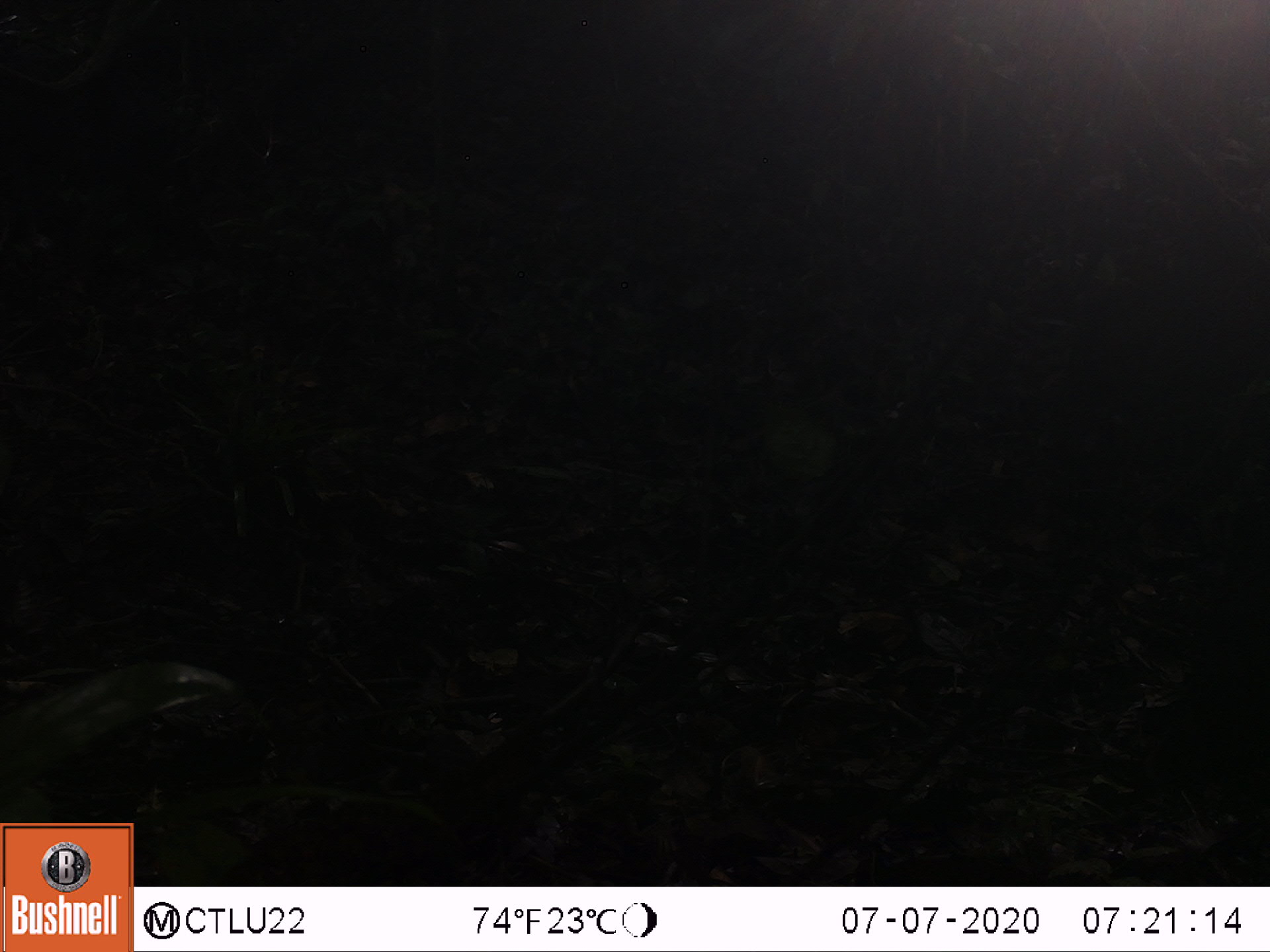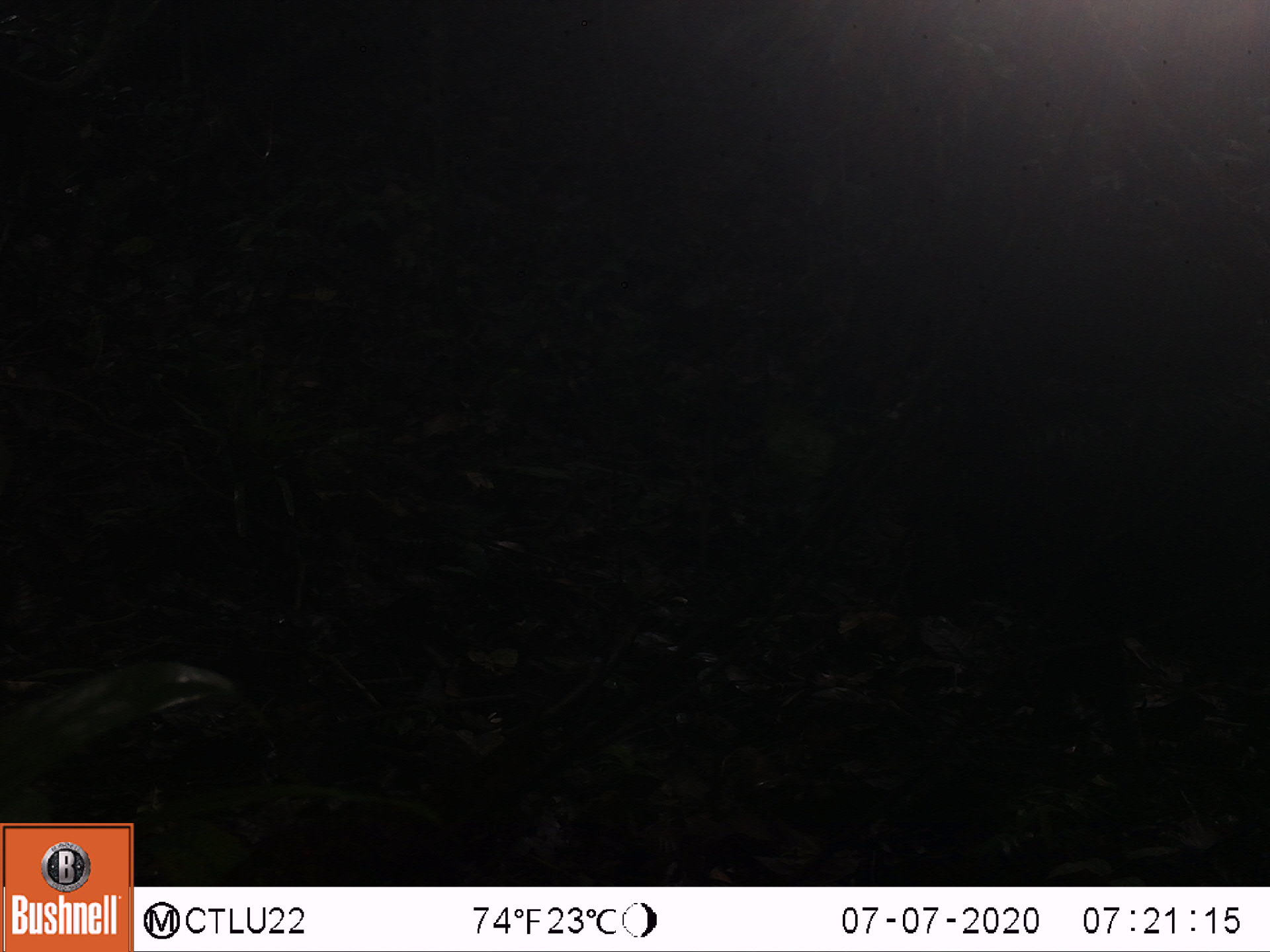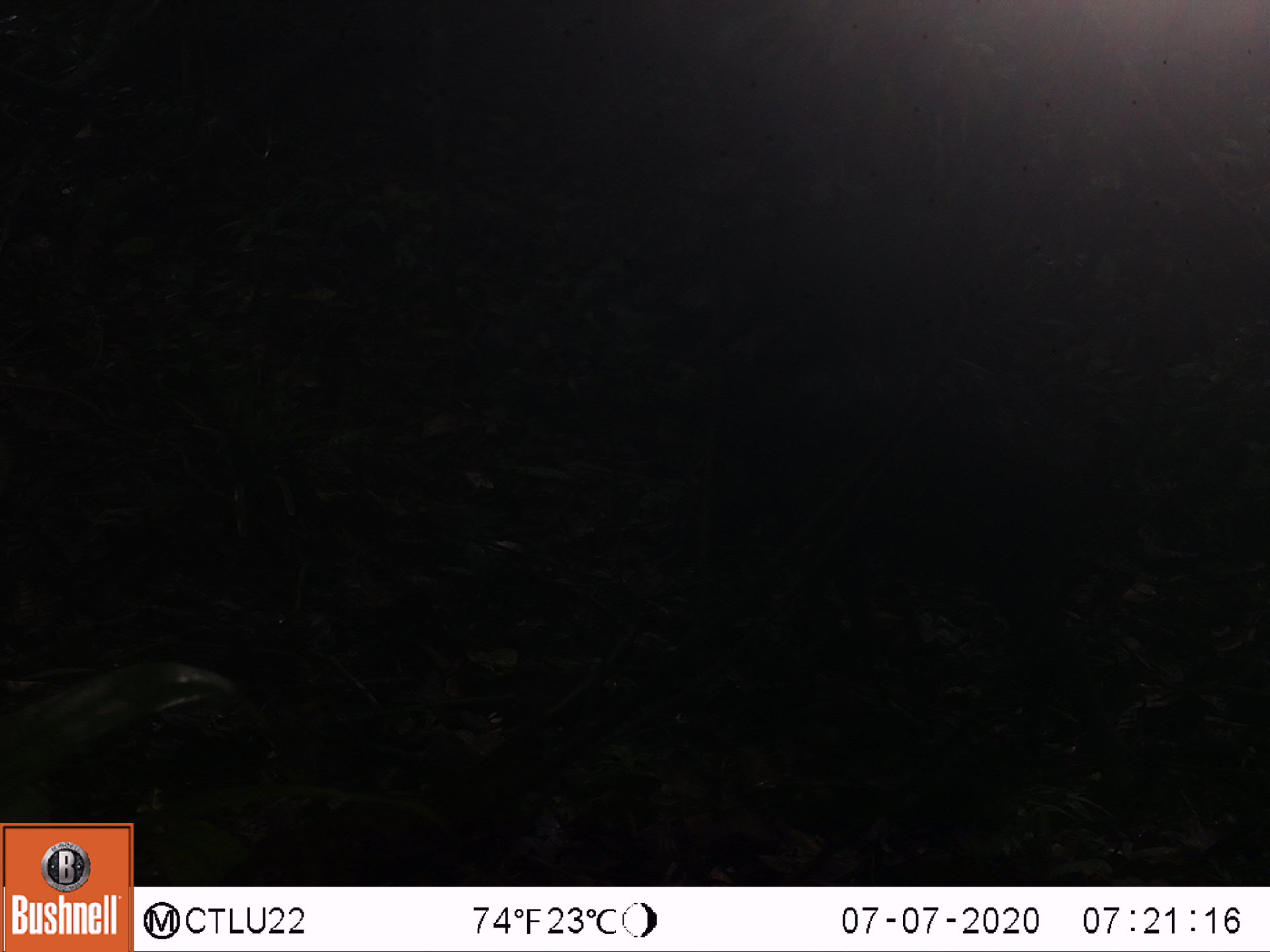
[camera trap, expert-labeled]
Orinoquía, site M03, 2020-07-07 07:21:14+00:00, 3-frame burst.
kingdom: Animalia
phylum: Chordata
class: Mammalia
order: Artiodactyla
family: Tayassuidae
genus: Pecari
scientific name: Pecari tajacu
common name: collared peccary